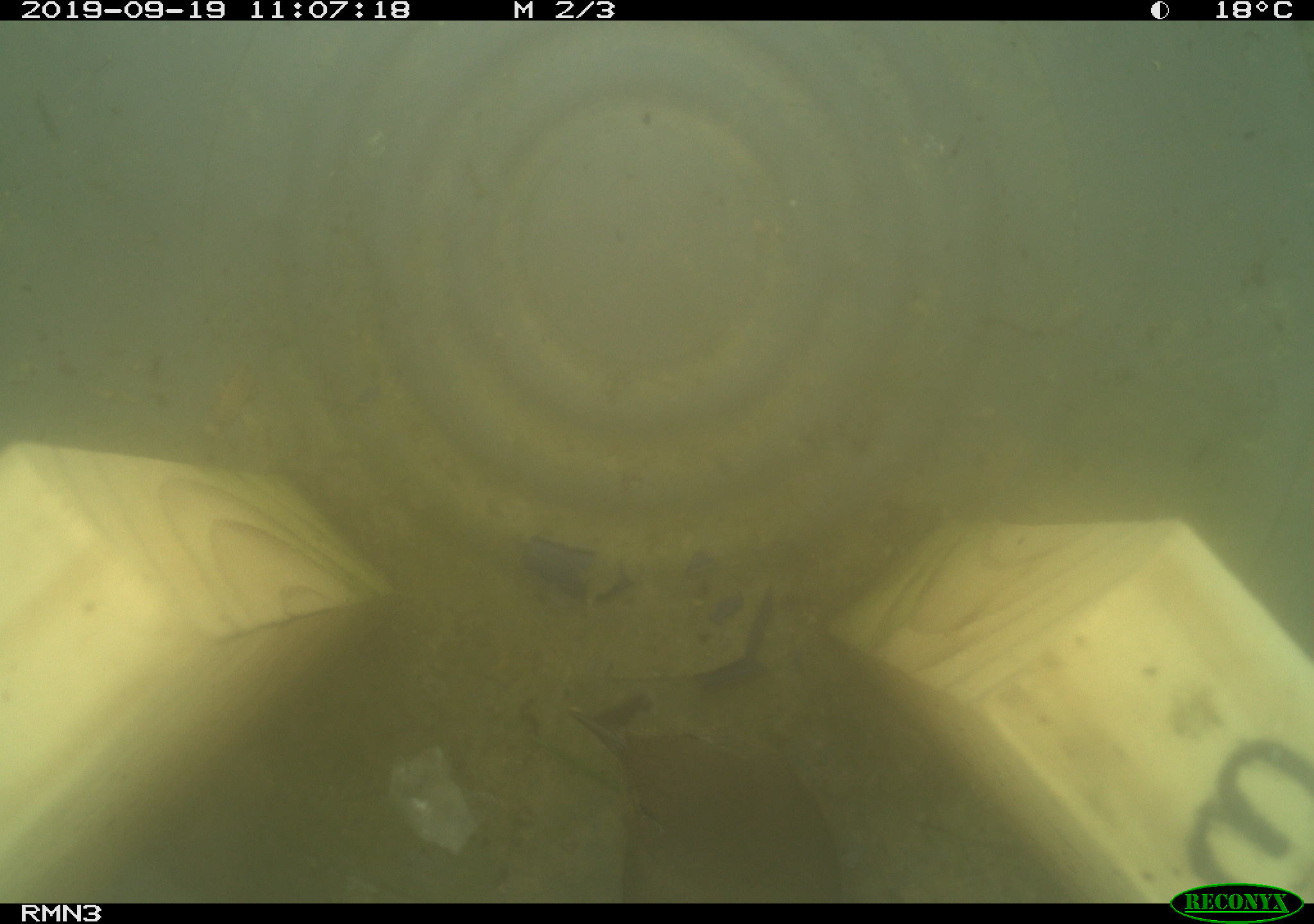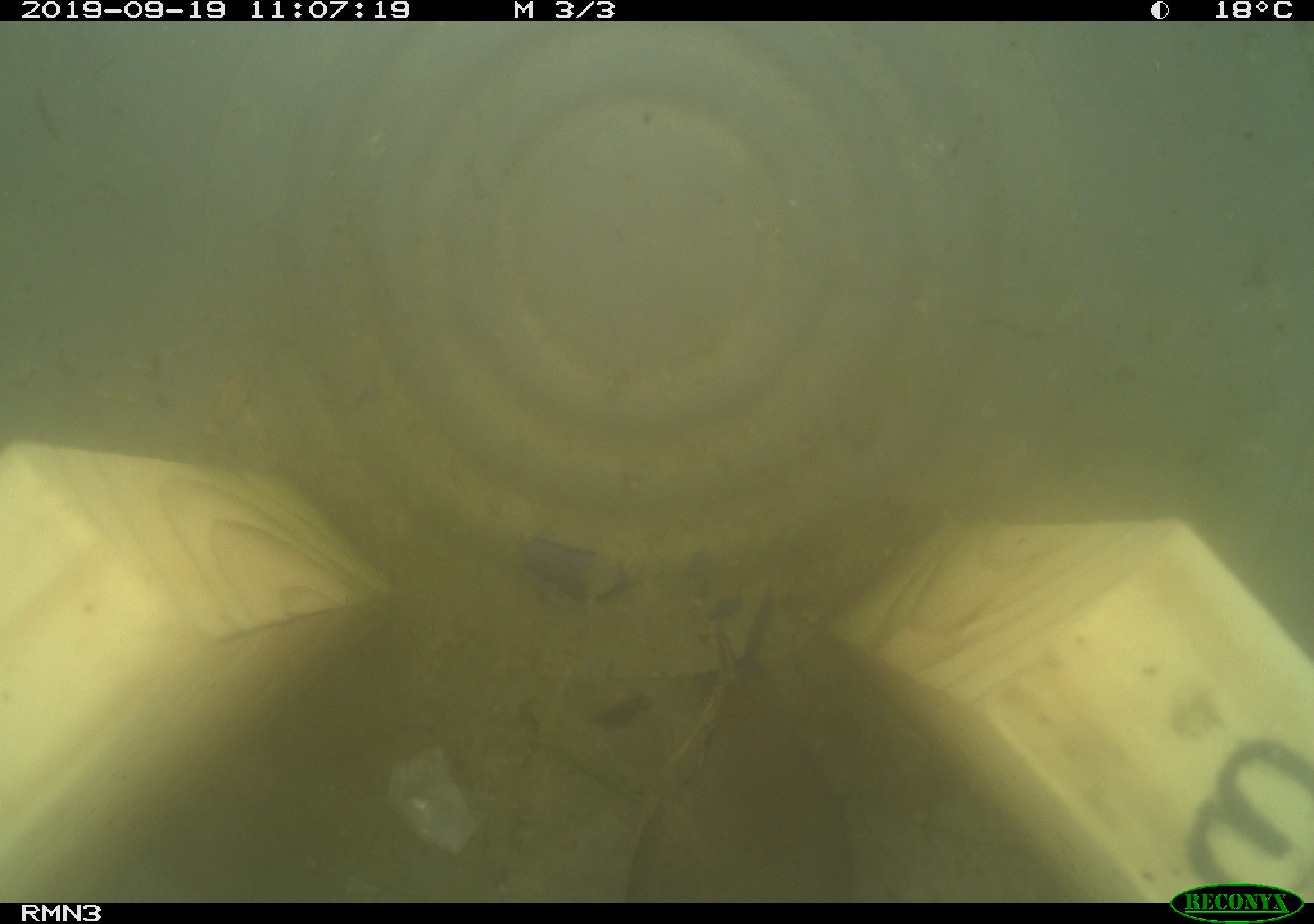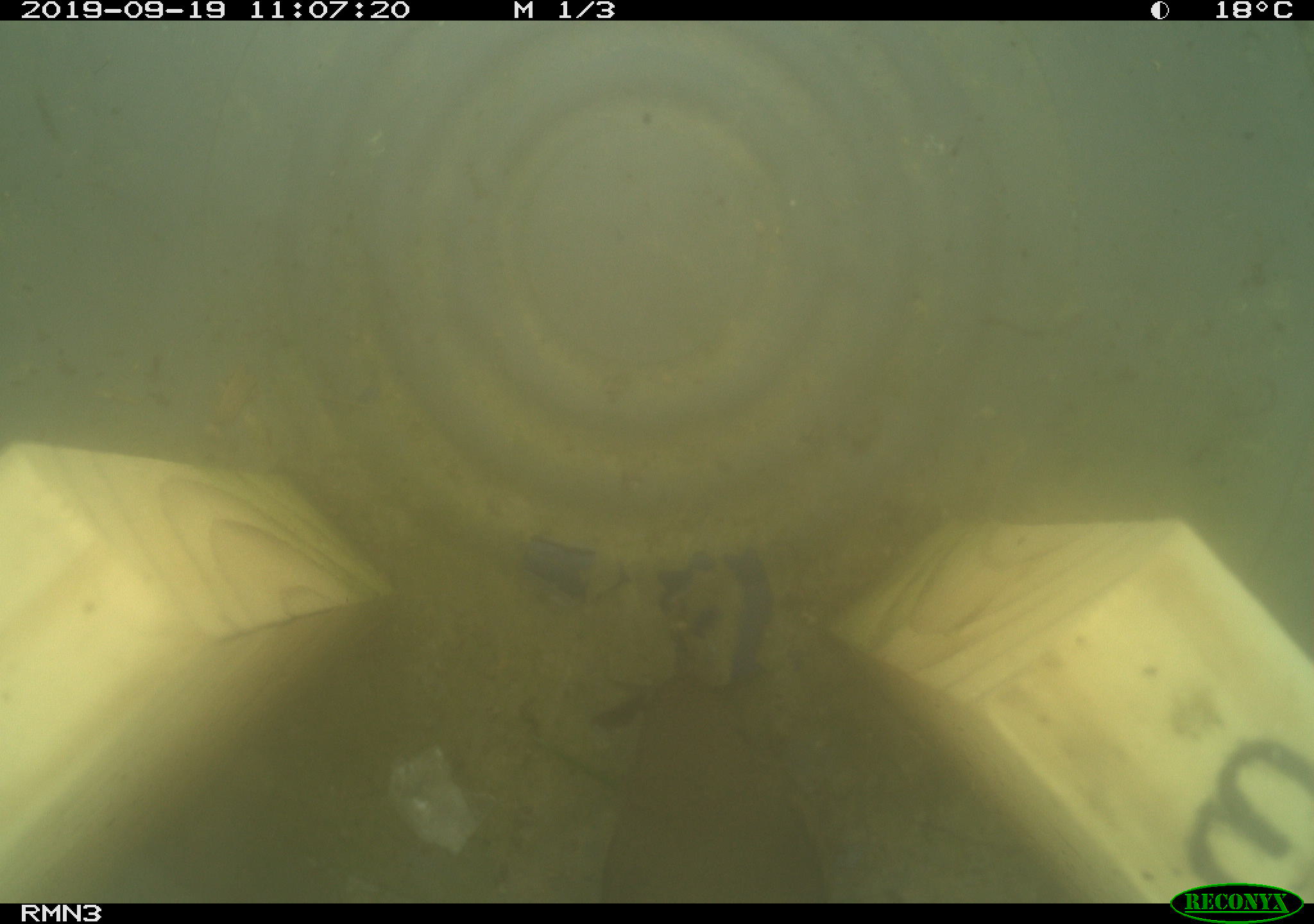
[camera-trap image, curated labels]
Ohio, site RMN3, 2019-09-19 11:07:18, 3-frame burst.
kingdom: Animalia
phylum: Chordata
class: Aves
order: Passeriformes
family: Parulidae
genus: Geothlypis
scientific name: Geothlypis trichas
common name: common yellowthroat